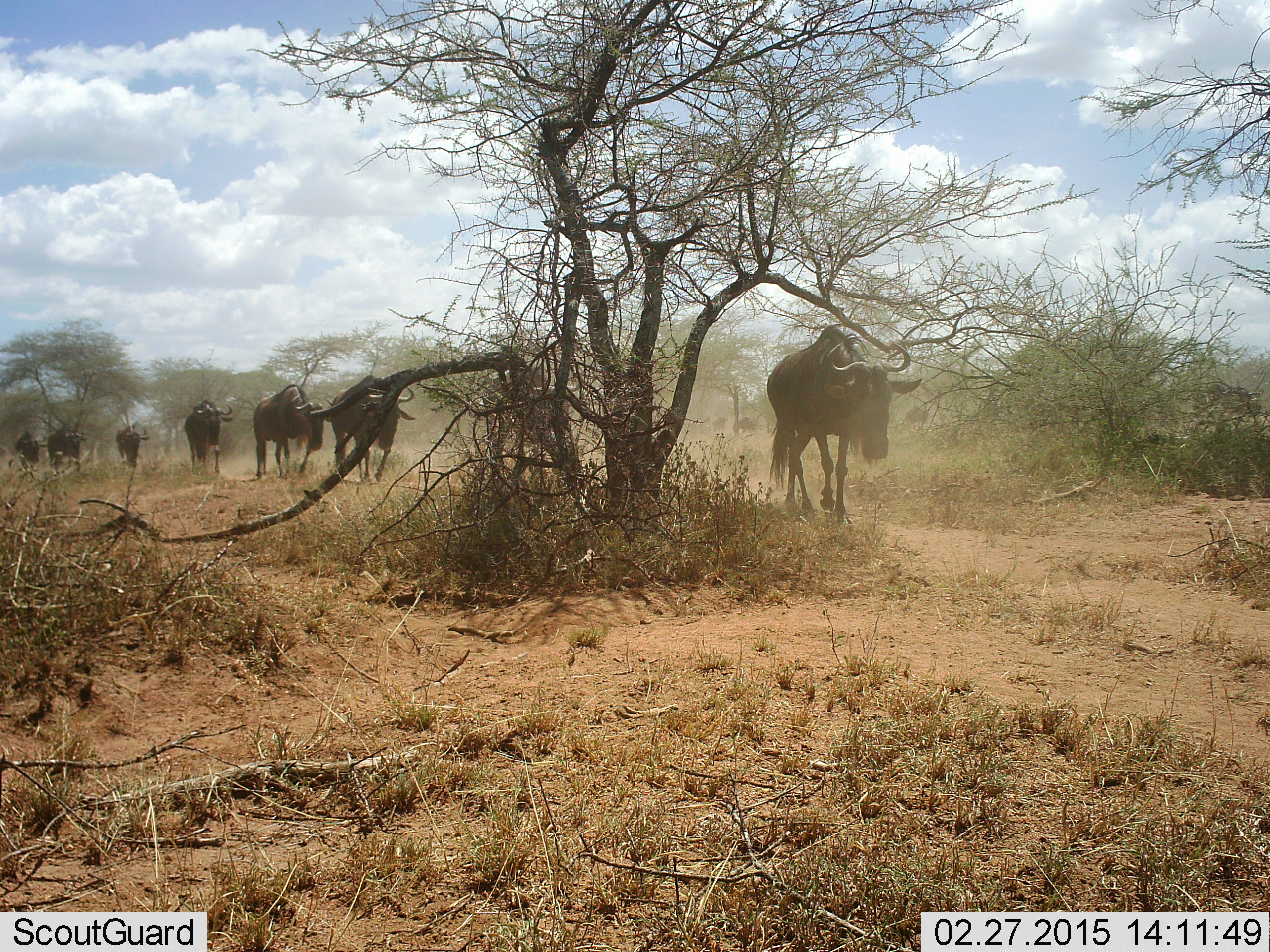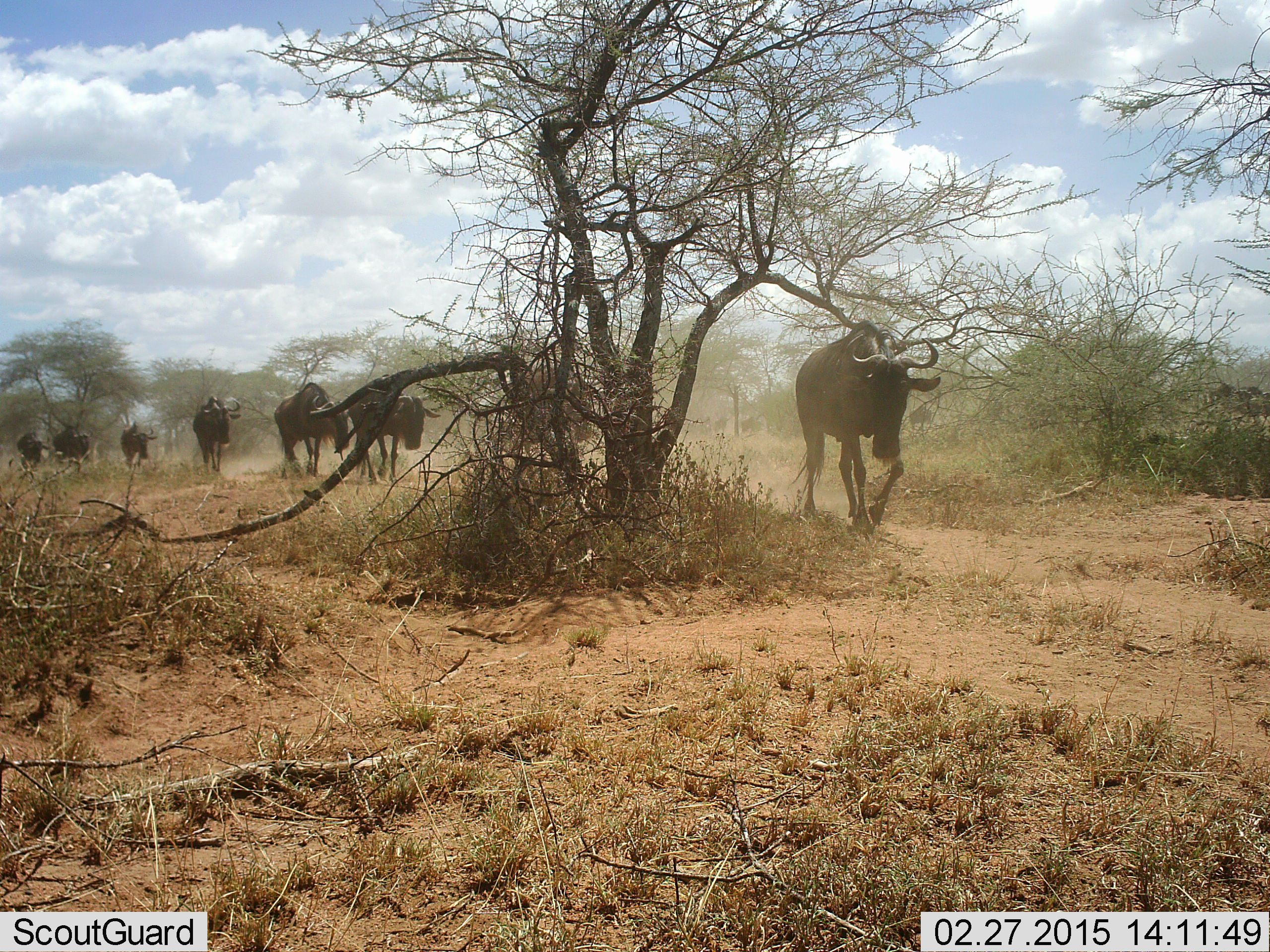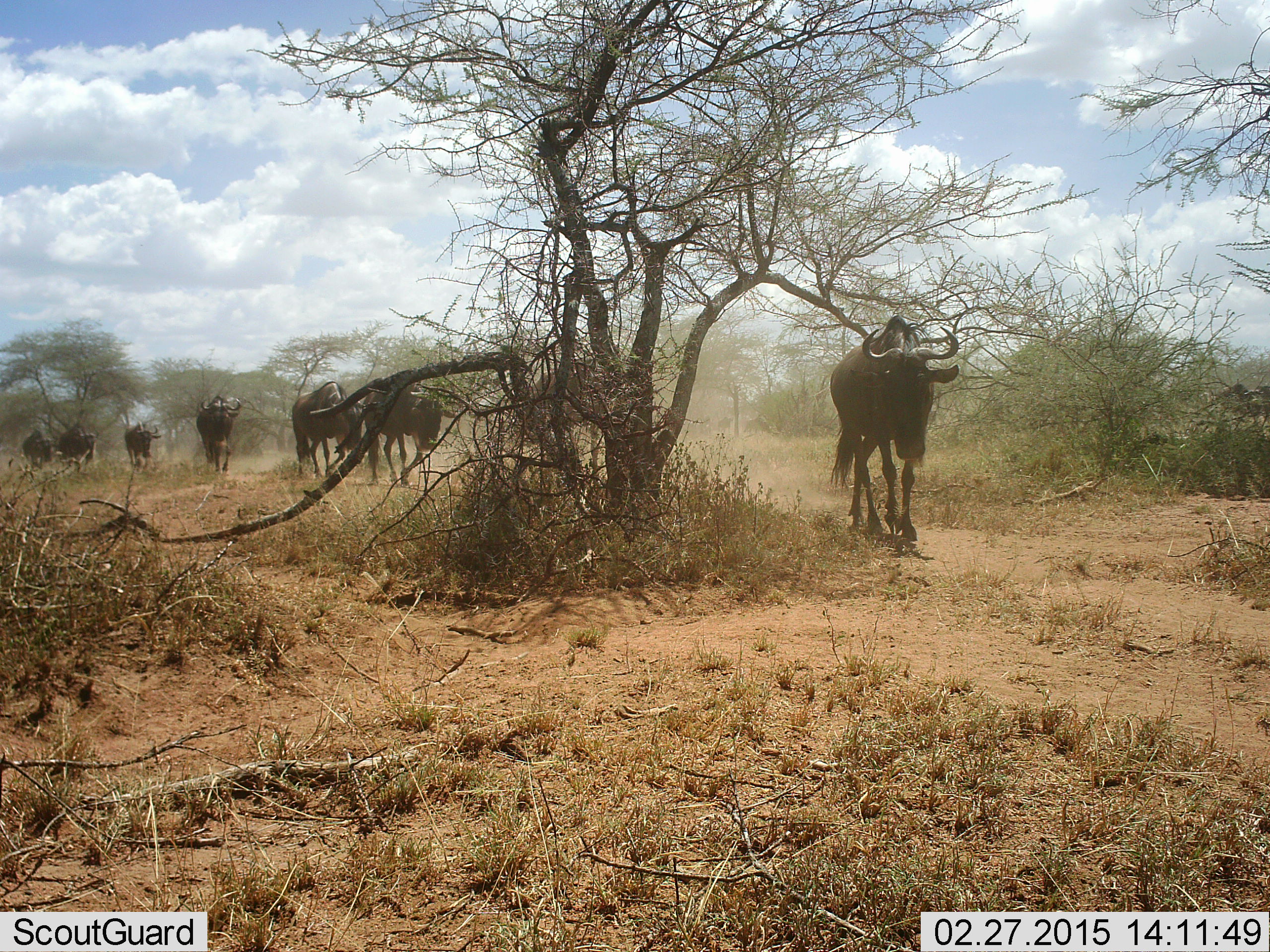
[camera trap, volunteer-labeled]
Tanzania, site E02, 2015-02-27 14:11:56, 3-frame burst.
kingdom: Animalia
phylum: Chordata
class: Mammalia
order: Artiodactyla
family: Bovidae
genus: Connochaetes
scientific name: Connochaetes taurinus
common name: blue wildebeest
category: wildebeest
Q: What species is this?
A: Wildebeest (blue wildebeest) (Connochaetes taurinus).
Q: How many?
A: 8.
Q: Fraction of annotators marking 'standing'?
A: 0%.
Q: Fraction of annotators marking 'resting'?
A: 0%.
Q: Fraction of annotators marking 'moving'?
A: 100%.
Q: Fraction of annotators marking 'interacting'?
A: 0%.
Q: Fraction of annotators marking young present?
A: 0%.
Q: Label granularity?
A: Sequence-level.